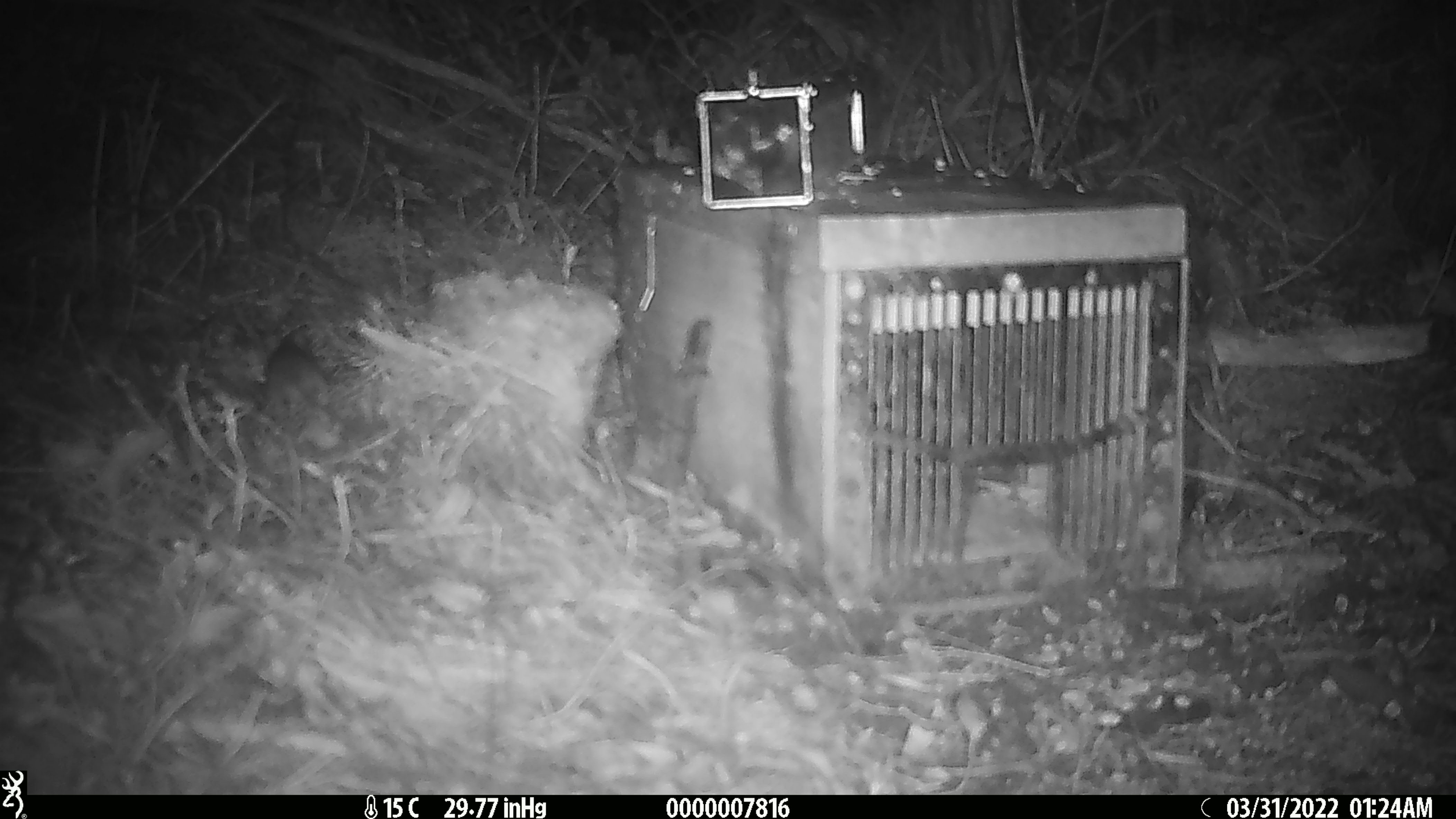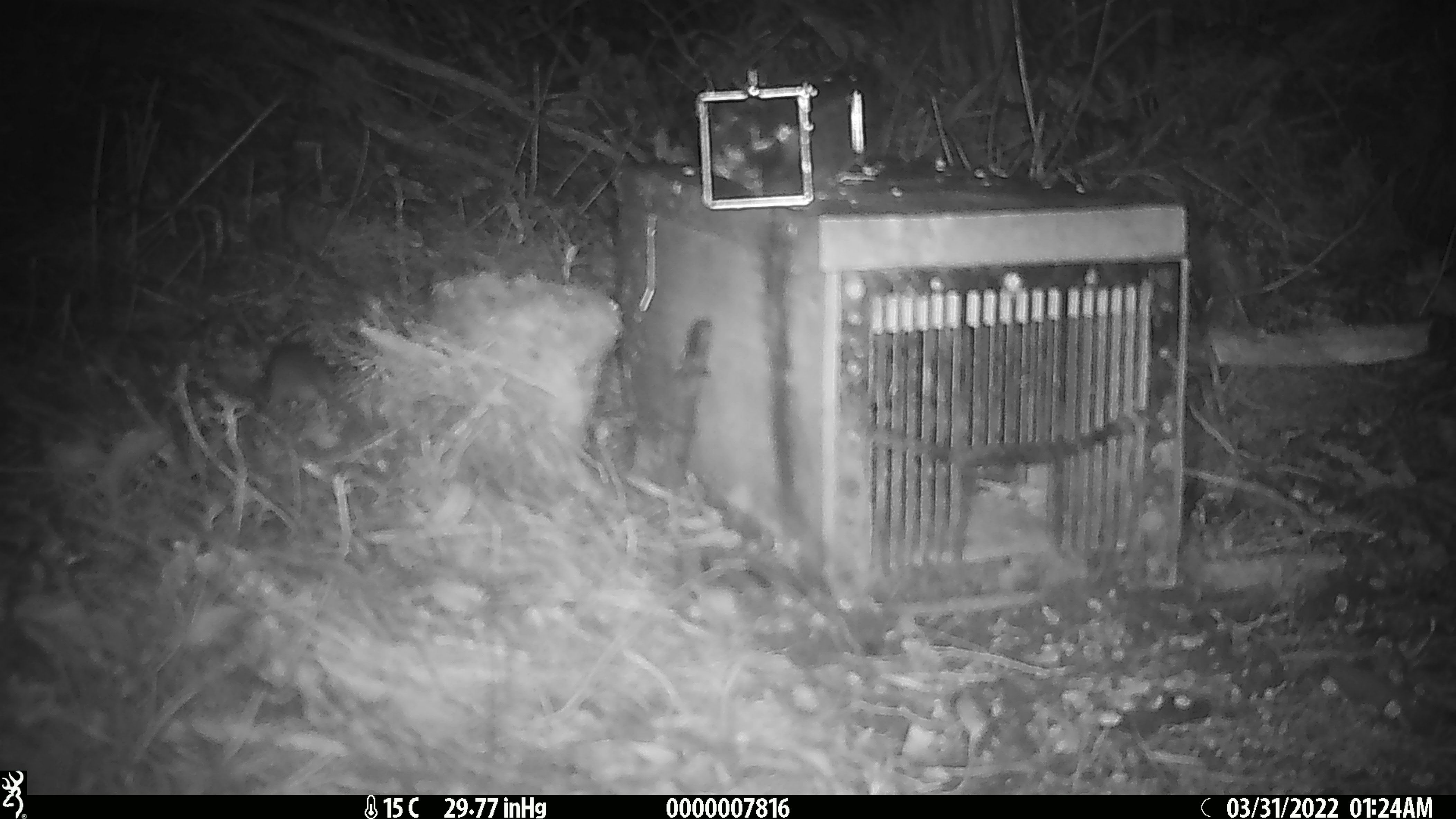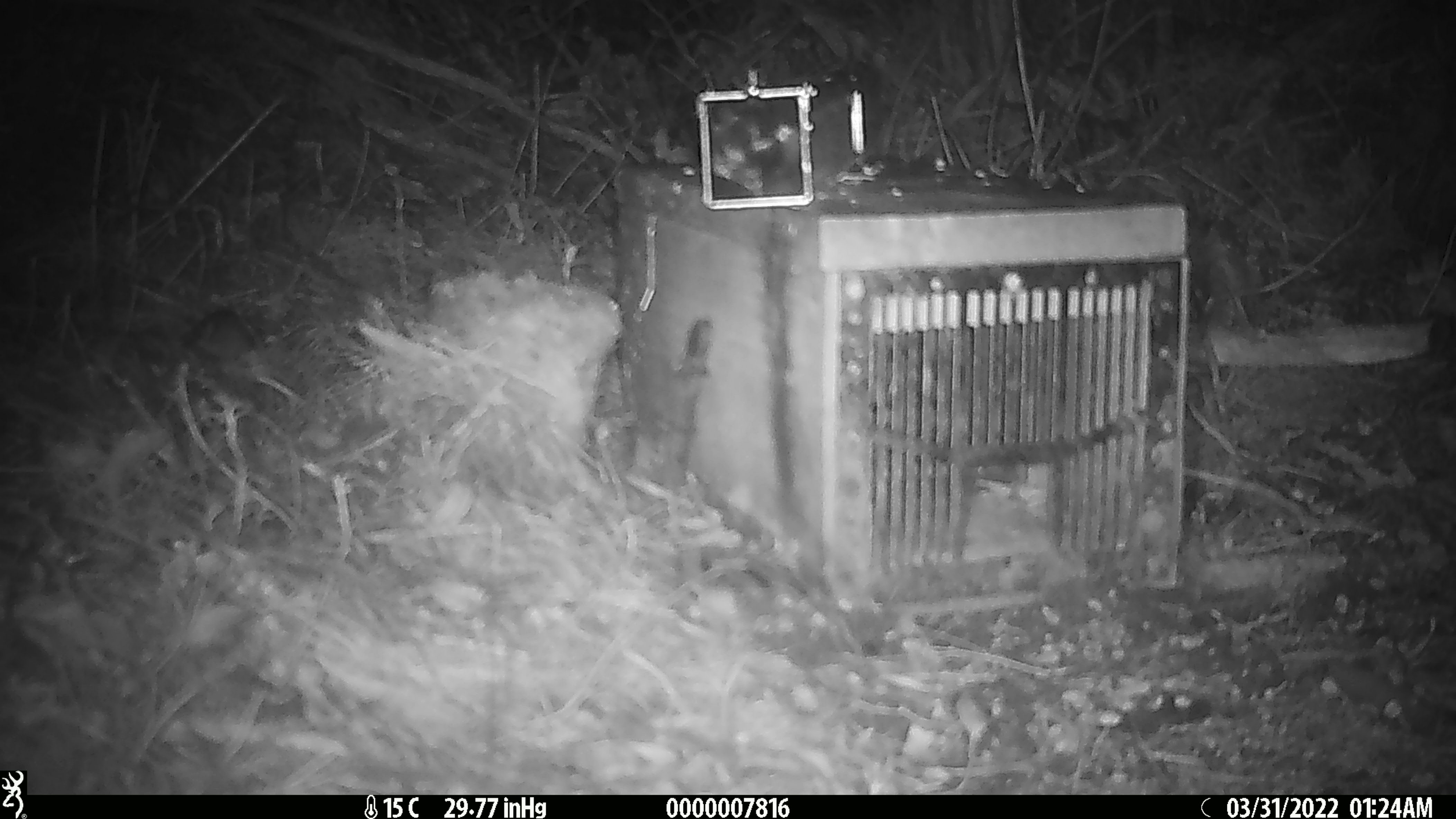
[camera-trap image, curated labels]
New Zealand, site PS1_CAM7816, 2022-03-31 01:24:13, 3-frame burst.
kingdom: Animalia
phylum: Chordata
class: Mammalia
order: Rodentia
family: Muridae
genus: Mus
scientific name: Mus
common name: mouse